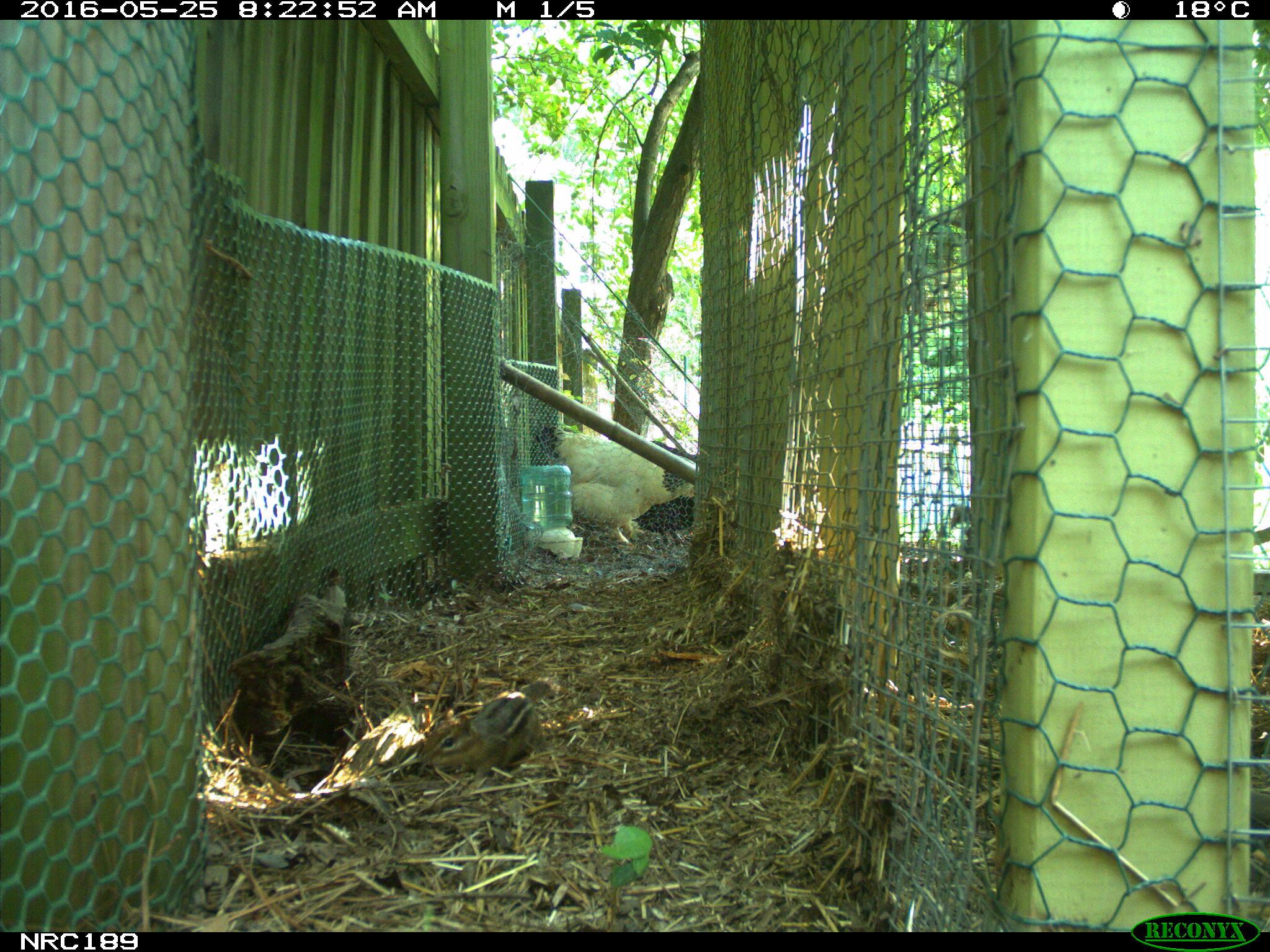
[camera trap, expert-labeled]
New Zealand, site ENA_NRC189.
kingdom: Animalia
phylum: Chordata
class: Aves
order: Galliformes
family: Phasianidae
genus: Gallus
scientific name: Gallus gallus domesticus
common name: chicken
Chicken (Gallus gallus domesticus).